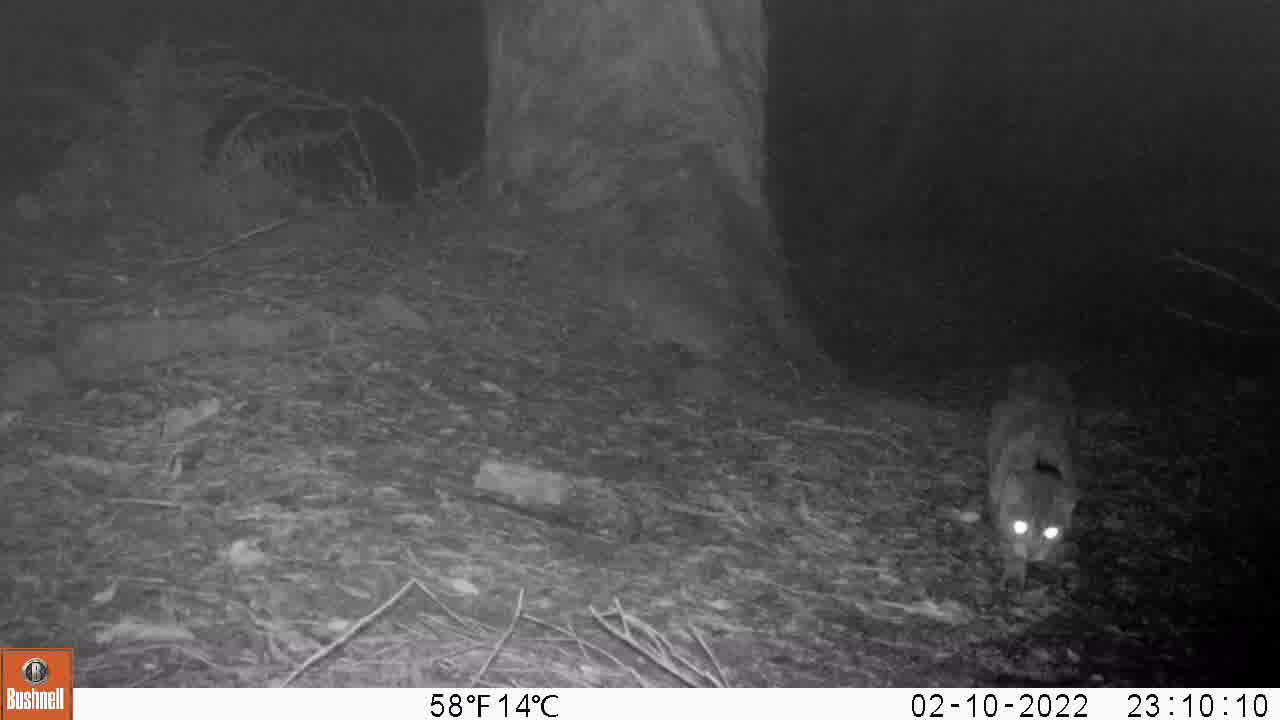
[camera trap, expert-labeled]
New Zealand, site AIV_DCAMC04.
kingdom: Animalia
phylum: Chordata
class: Mammalia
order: Carnivora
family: Felidae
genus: Felis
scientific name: Felis catus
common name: domestic cat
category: cat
Cat (domestic cat) (Felis catus).